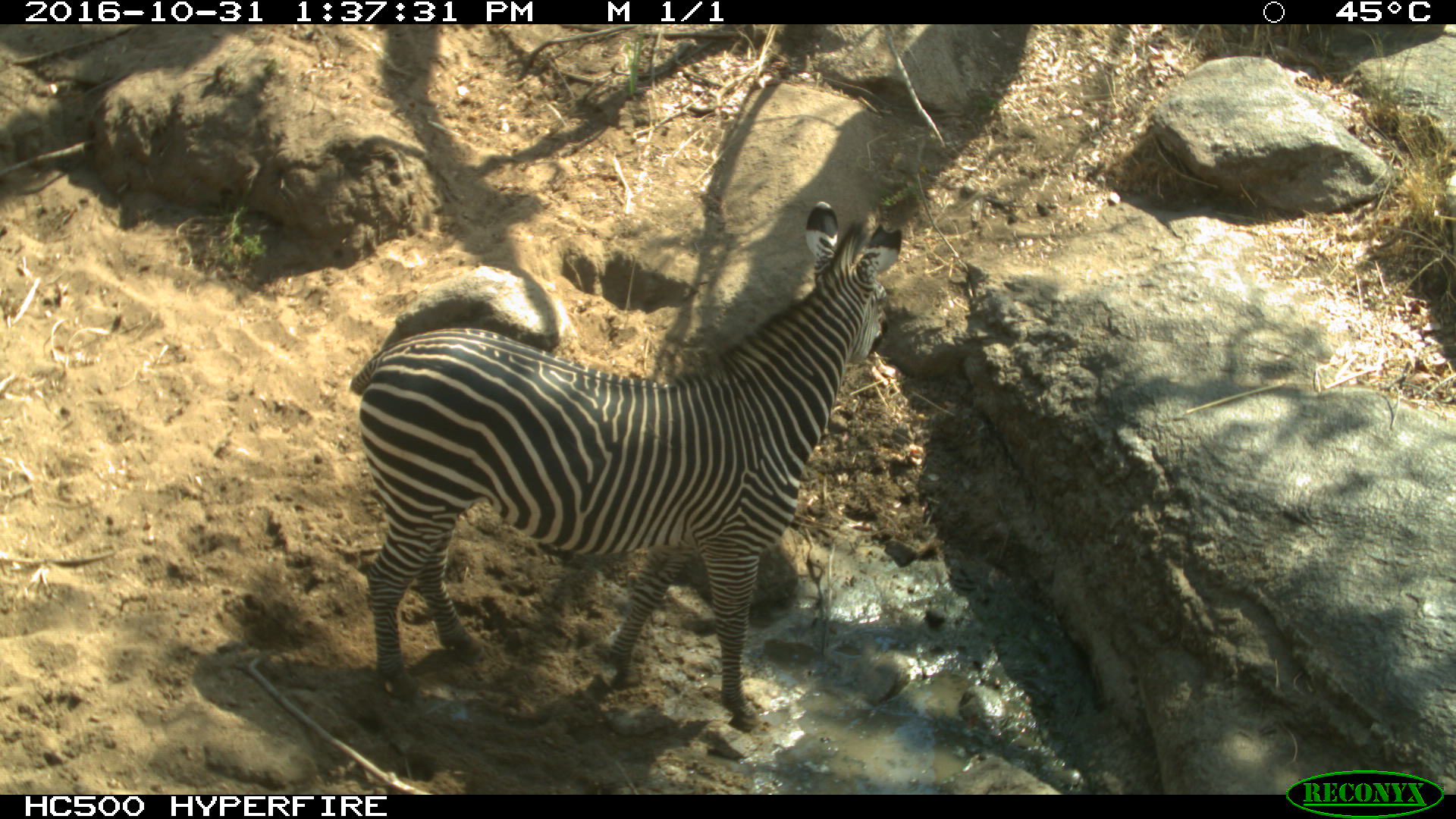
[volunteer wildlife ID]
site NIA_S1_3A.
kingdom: Animalia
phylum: Chordata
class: Mammalia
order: Perissodactyla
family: Equidae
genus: Equus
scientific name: Equus quagga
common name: plains zebra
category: zebraplains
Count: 1.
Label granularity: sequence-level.